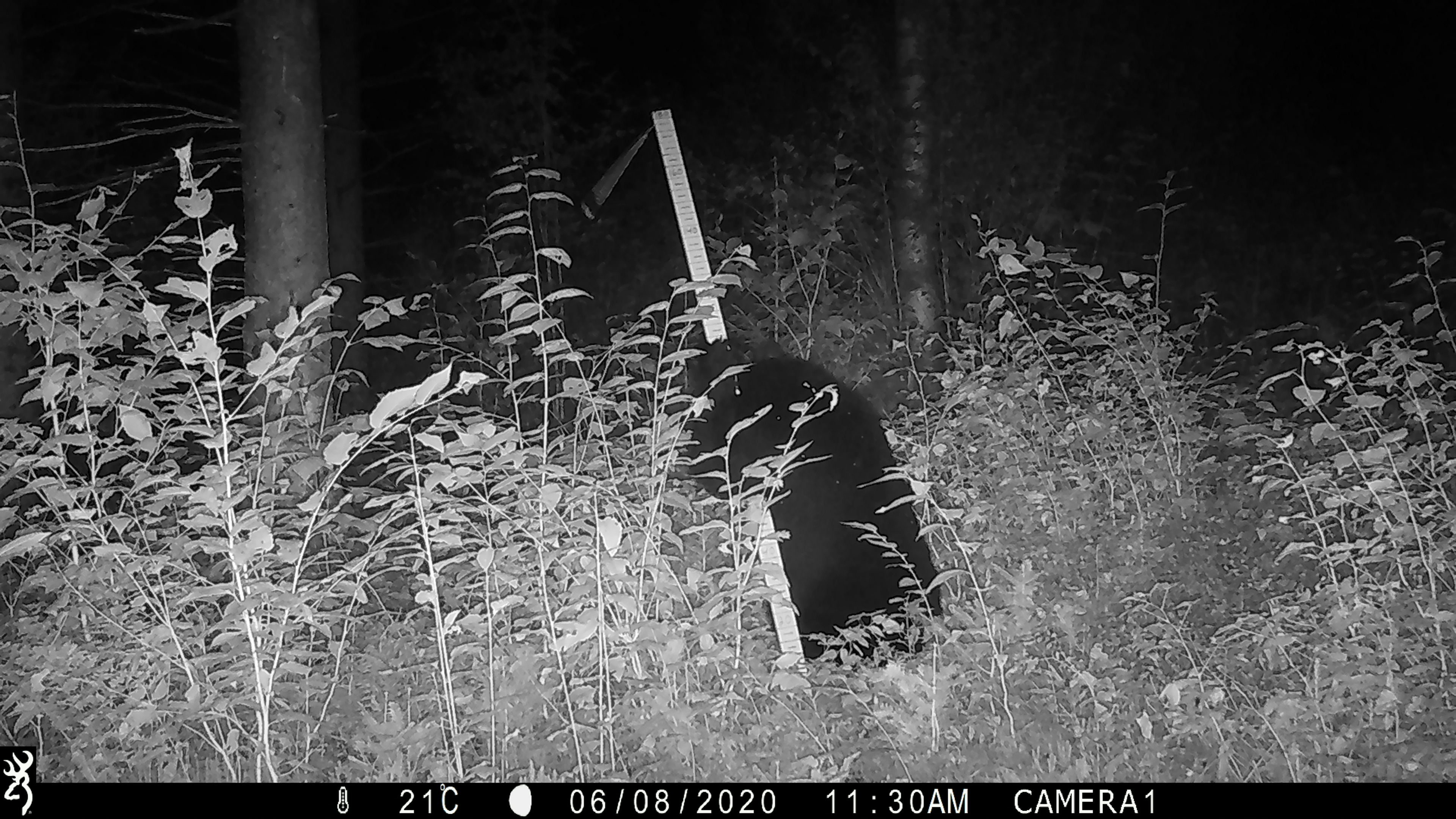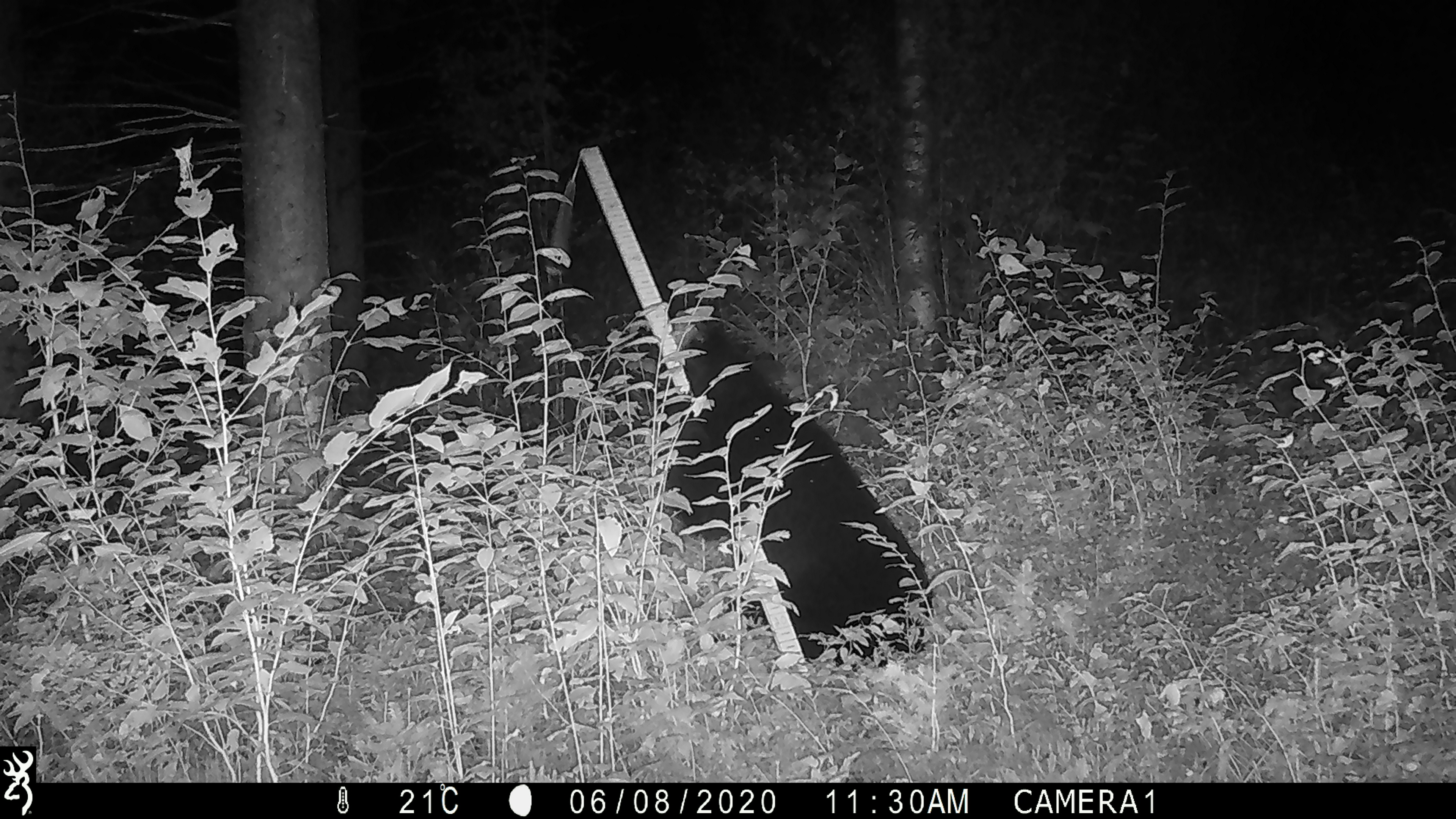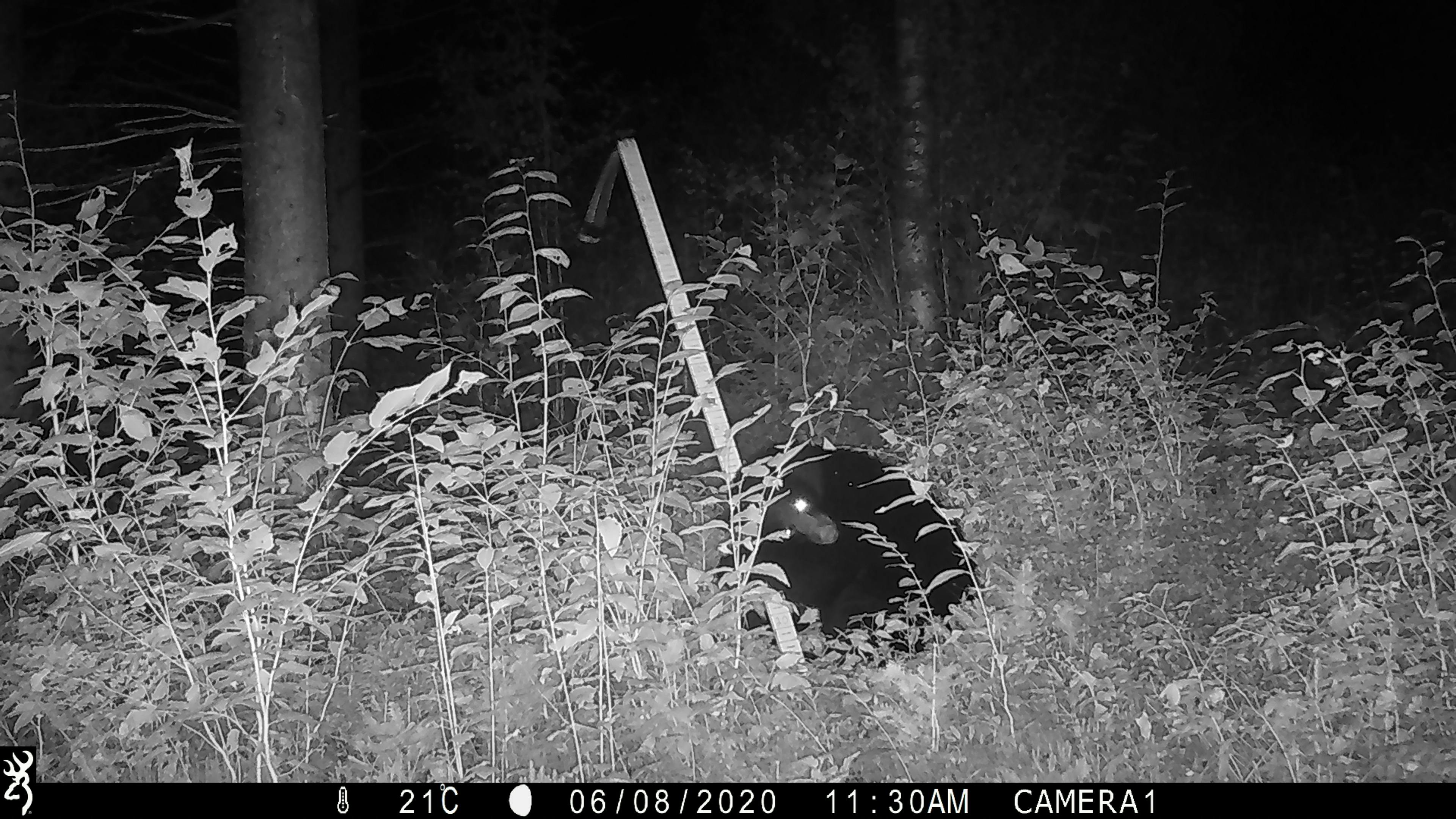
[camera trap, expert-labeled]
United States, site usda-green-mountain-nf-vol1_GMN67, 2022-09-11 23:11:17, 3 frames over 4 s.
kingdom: Animalia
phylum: Chordata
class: Mammalia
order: Carnivora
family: Ursidae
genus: Ursus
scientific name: Ursus americanus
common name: black bear